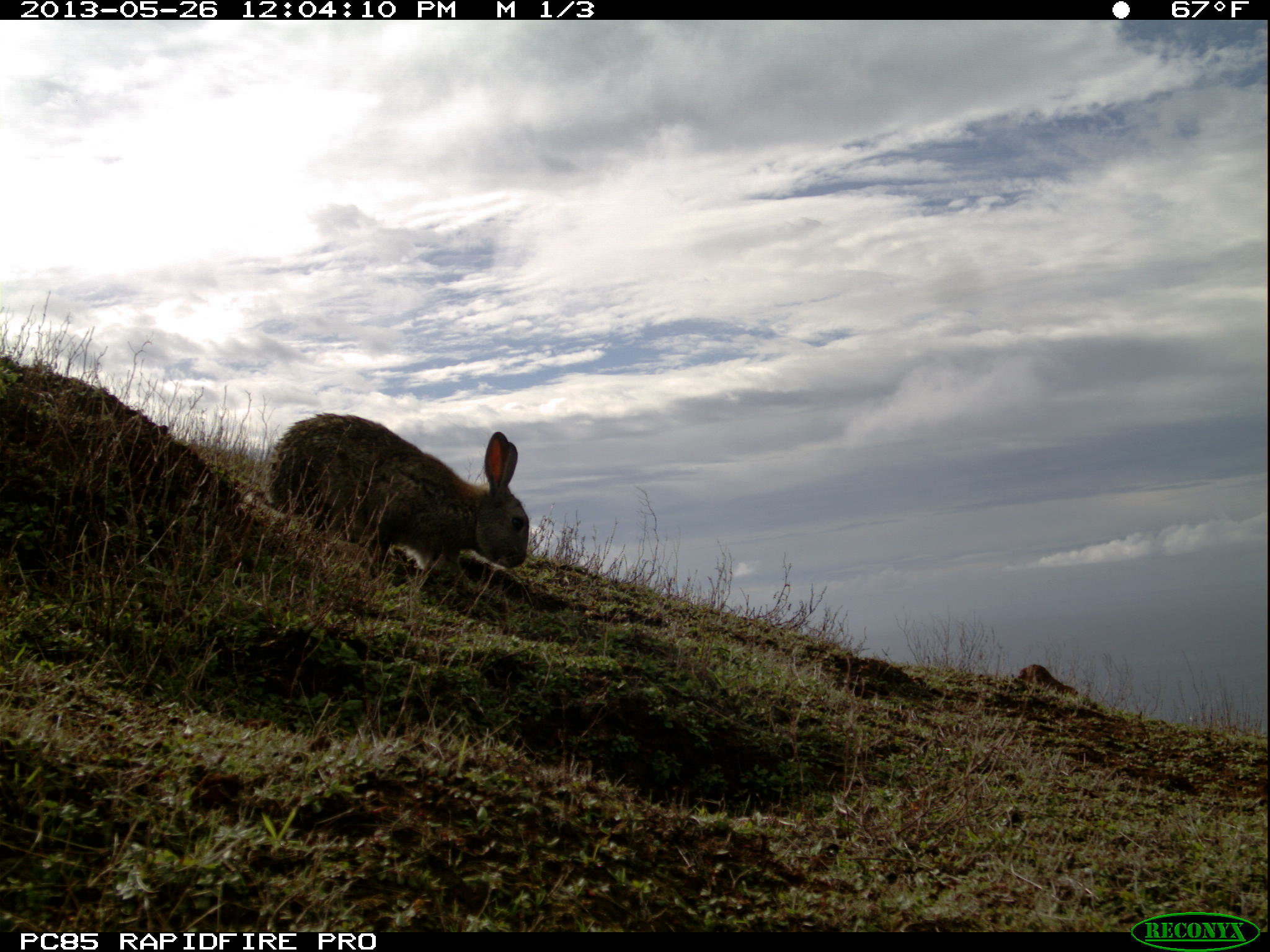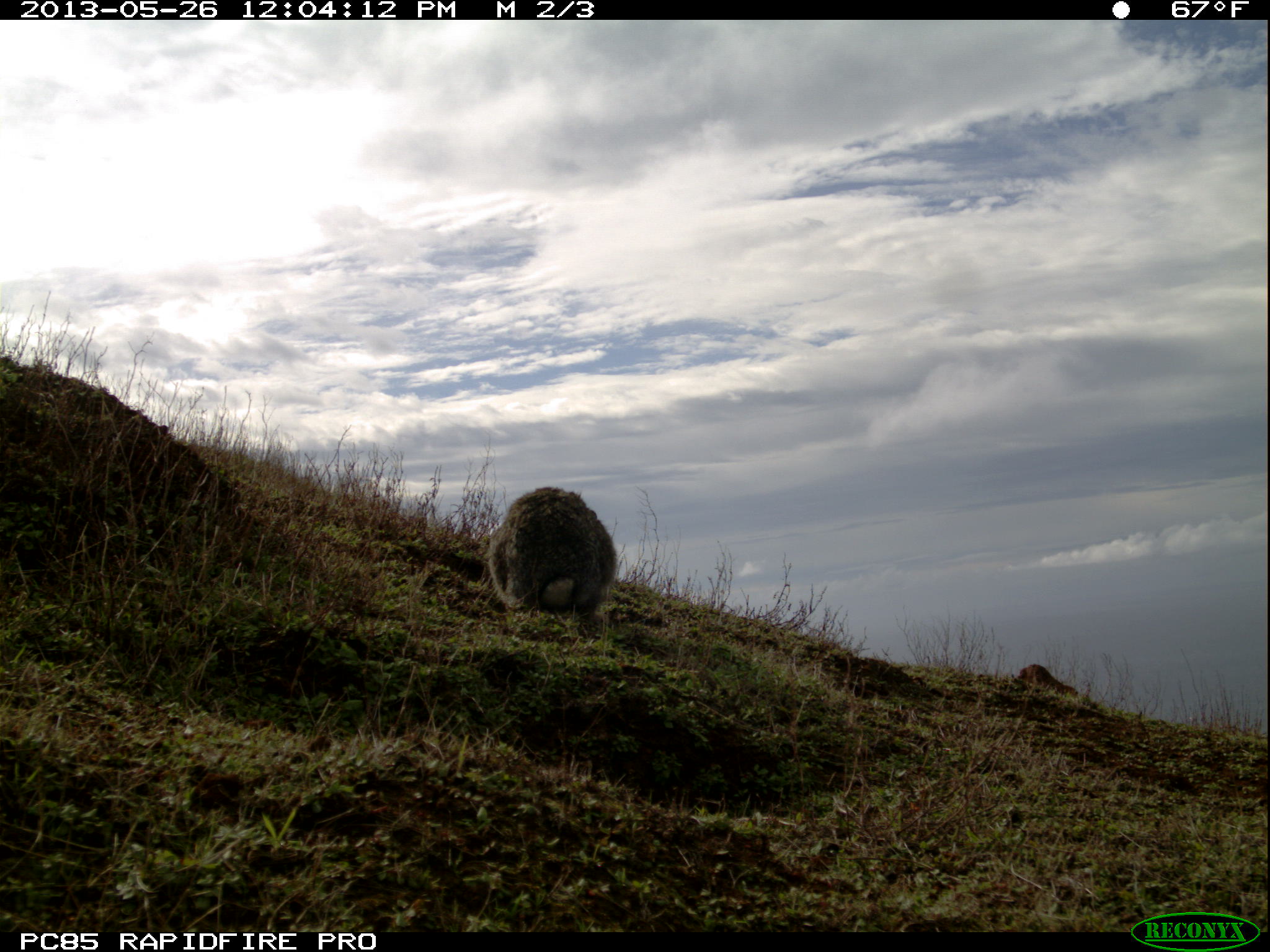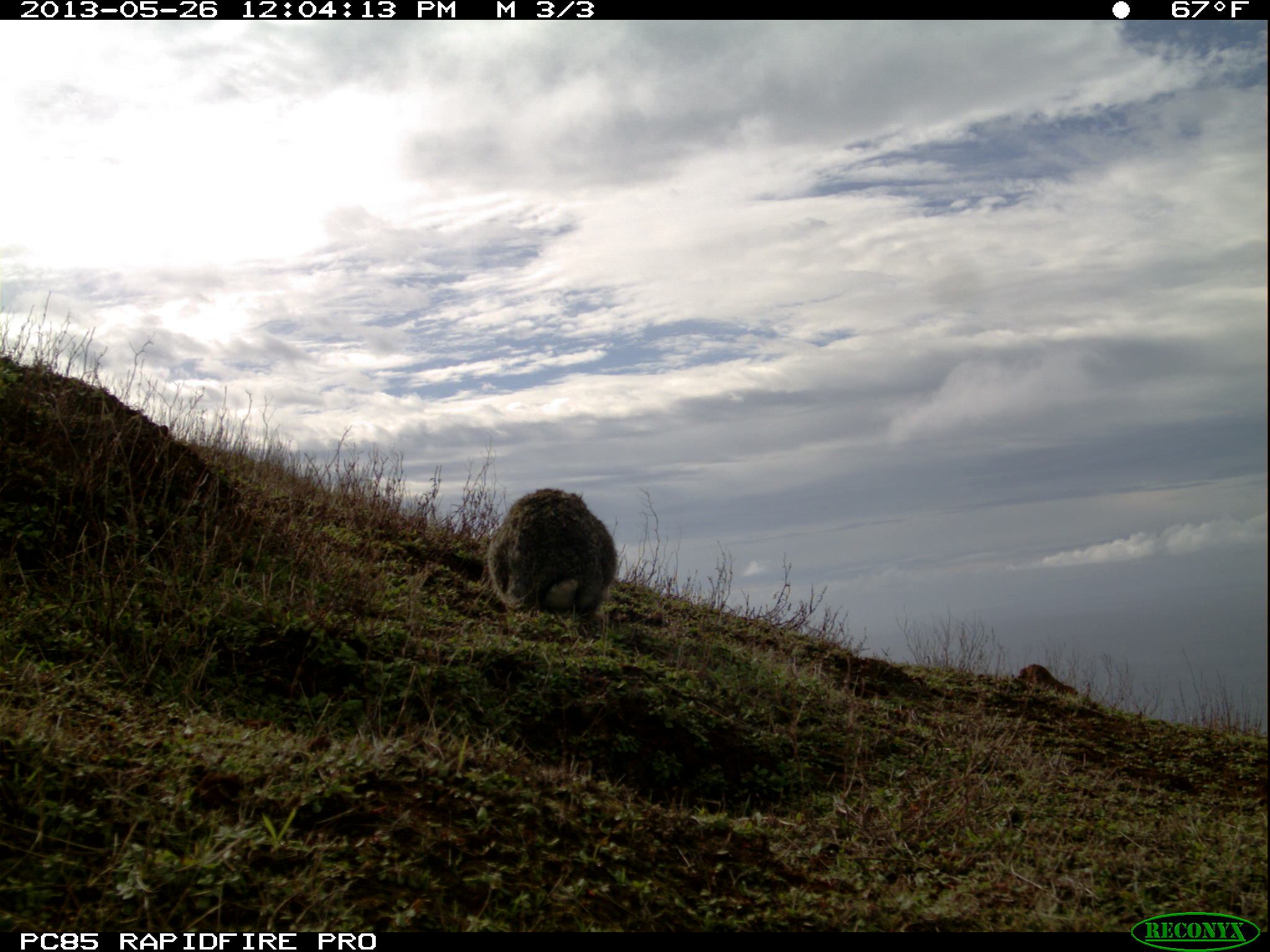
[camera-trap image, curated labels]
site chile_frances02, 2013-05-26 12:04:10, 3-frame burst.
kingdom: Animalia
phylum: Chordata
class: Mammalia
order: Lagomorpha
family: Leporidae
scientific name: Leporidae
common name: rabbits and hares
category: rabbit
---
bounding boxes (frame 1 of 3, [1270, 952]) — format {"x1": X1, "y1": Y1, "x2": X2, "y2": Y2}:
rabbit: {"x1": 256, "y1": 412, "x2": 528, "y2": 607}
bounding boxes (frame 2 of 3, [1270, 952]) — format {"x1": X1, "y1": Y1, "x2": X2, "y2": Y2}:
rabbit: {"x1": 482, "y1": 485, "x2": 616, "y2": 621}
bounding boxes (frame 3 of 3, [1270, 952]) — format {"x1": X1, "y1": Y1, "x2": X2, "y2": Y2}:
rabbit: {"x1": 483, "y1": 486, "x2": 617, "y2": 625}